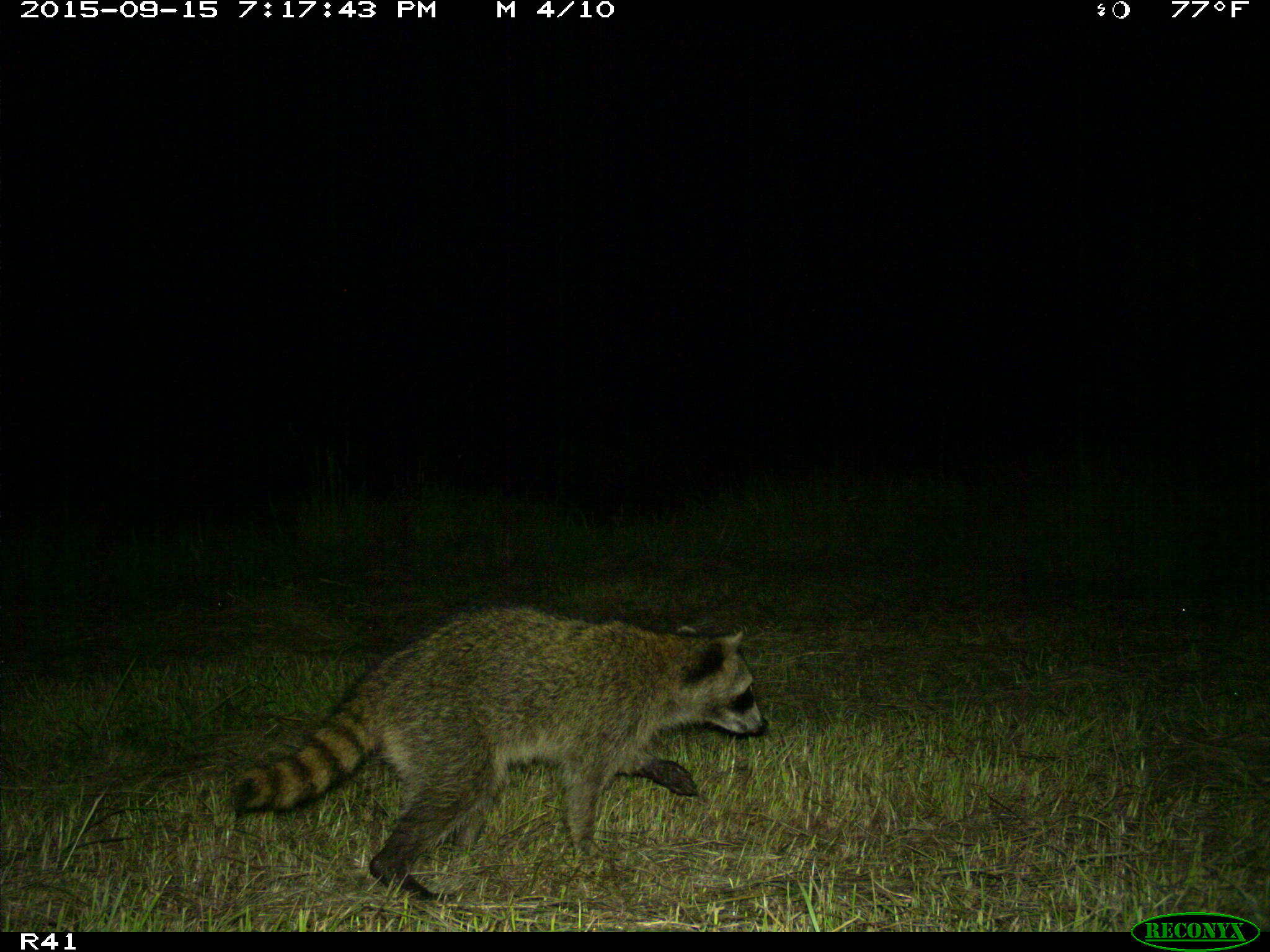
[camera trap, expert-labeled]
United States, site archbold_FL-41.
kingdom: Animalia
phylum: Chordata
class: Mammalia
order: Carnivora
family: Procyonidae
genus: Procyon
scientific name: Procyon lotor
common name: common raccoon